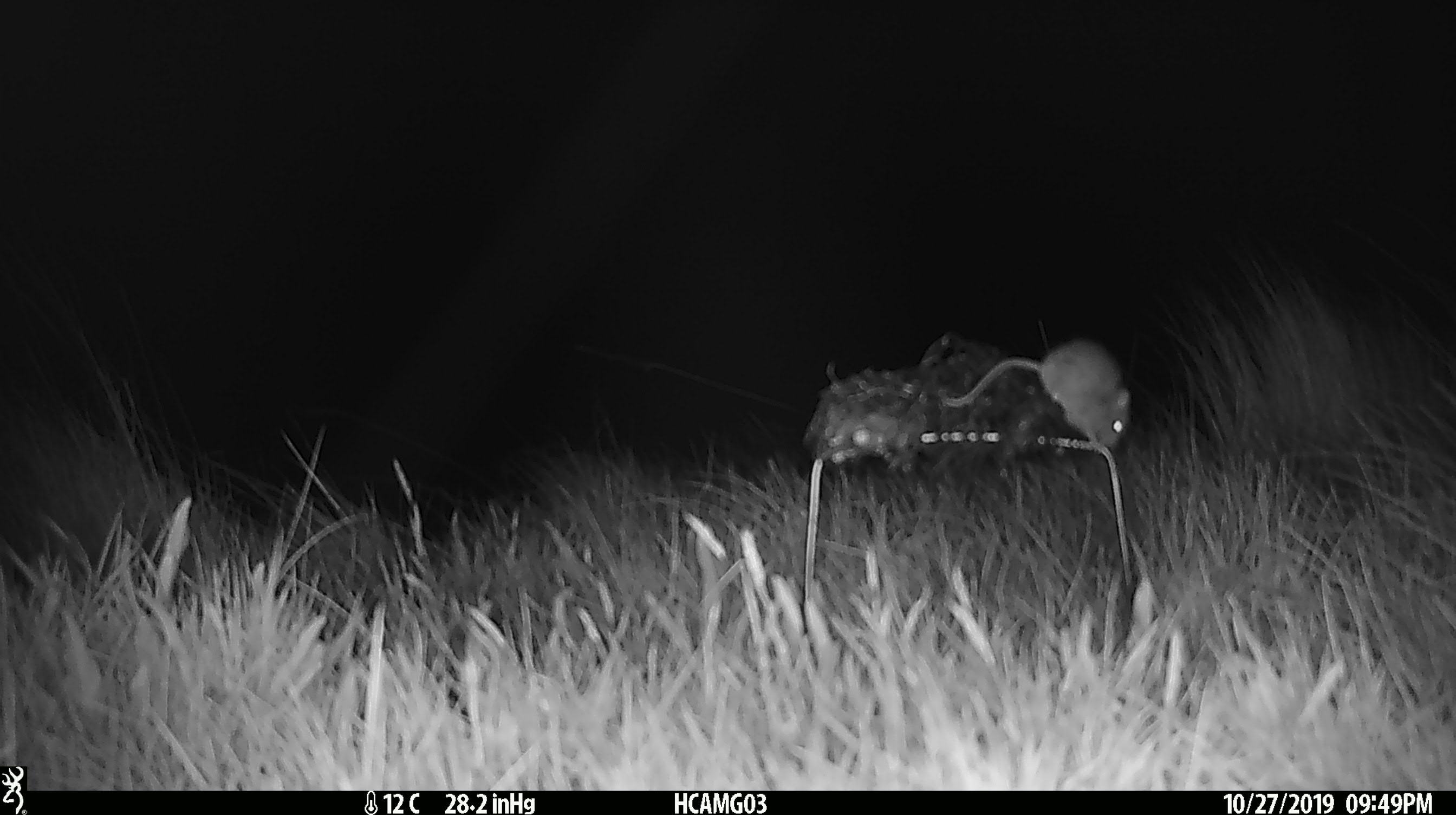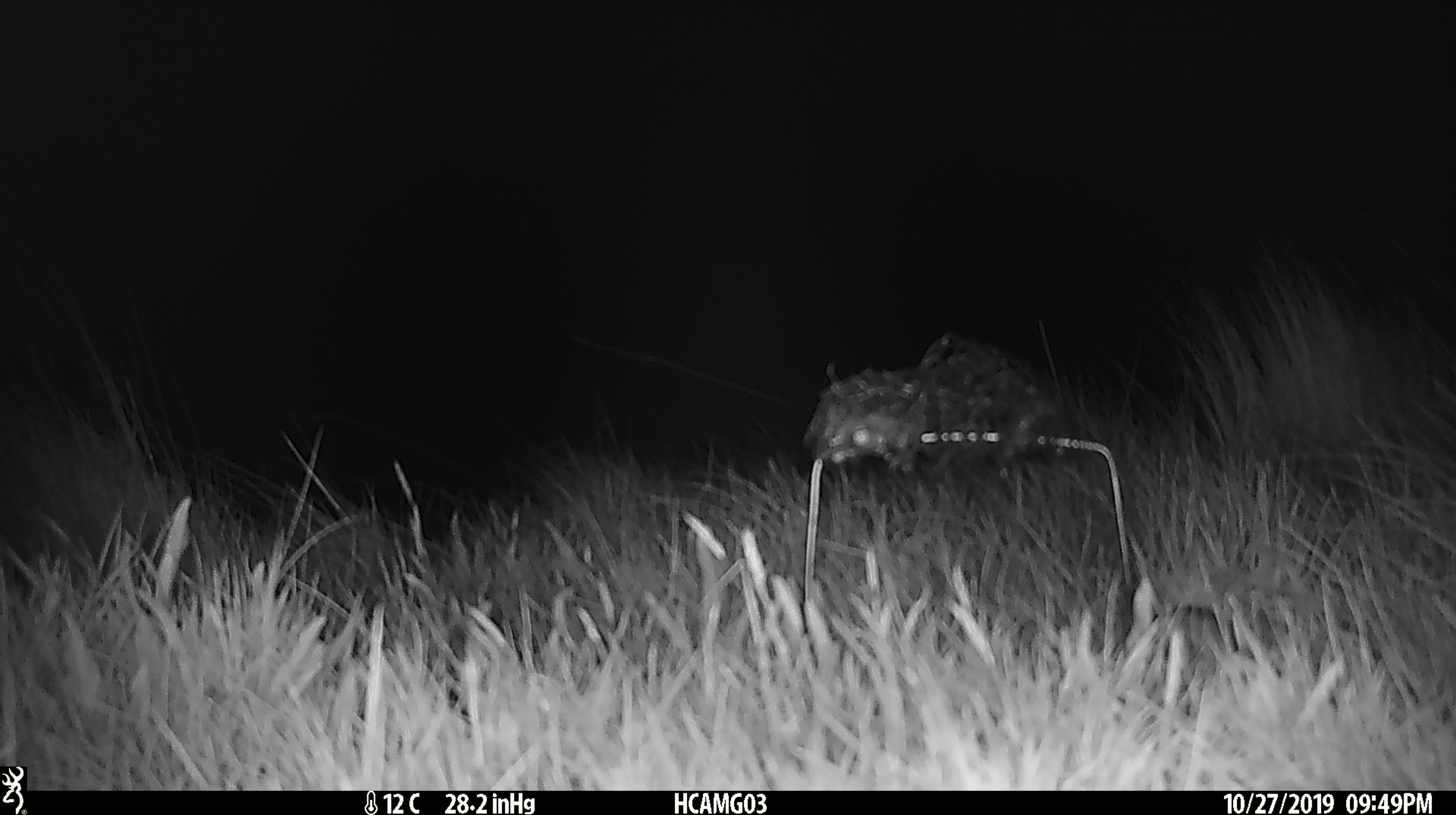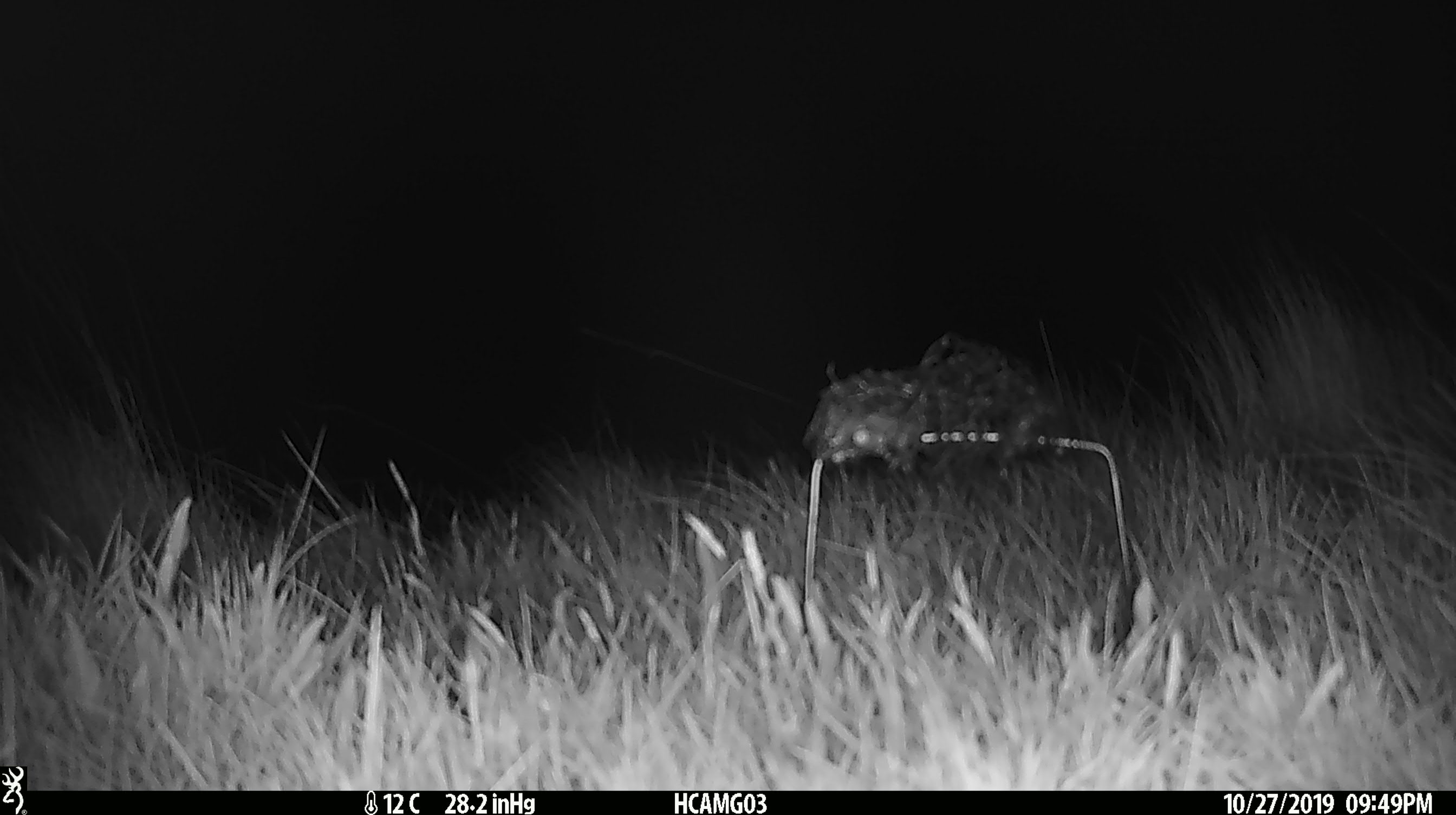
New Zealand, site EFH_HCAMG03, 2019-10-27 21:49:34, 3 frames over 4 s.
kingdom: Animalia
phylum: Chordata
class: Mammalia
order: Rodentia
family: Muridae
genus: Mus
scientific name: Mus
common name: mouse